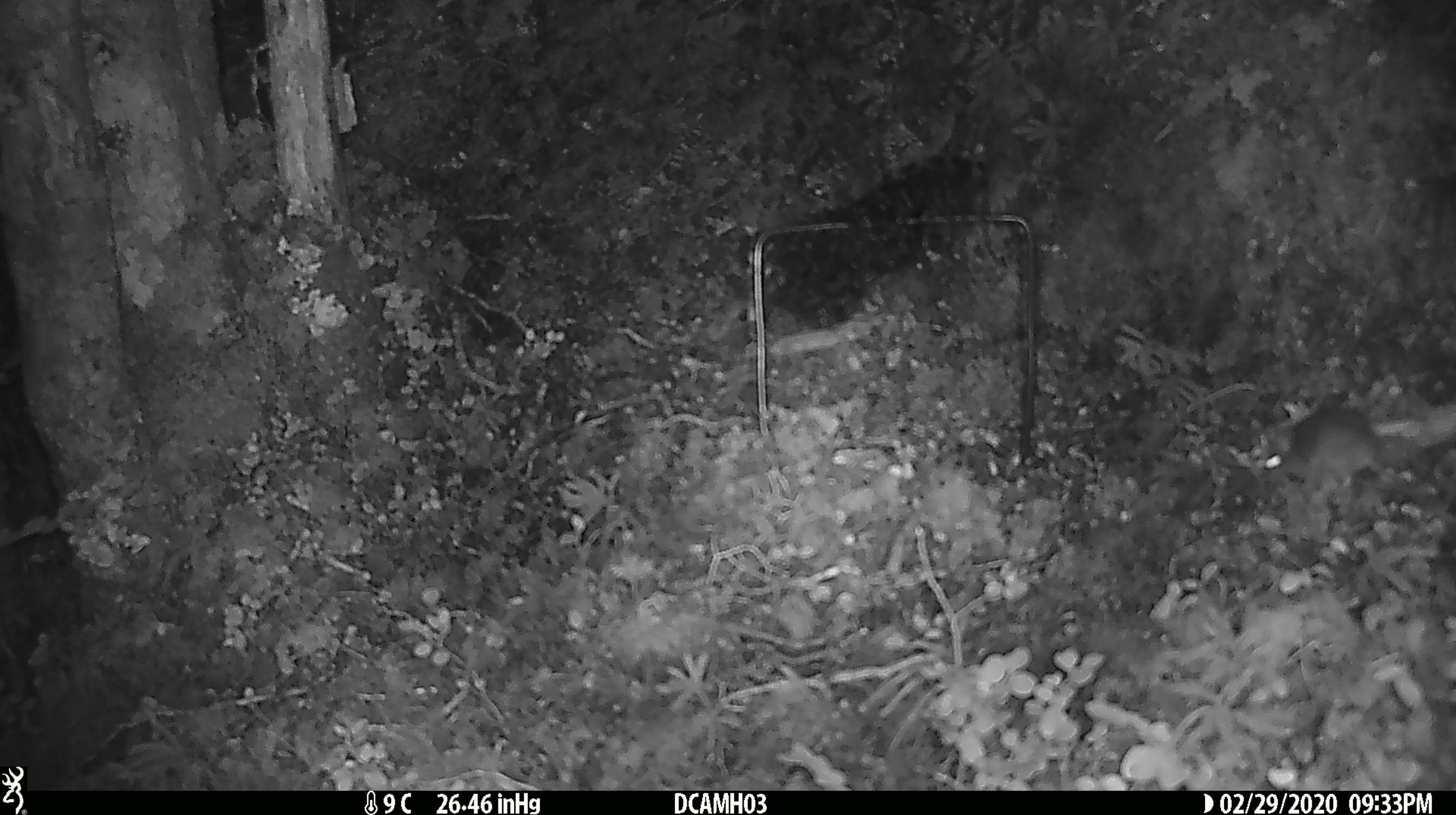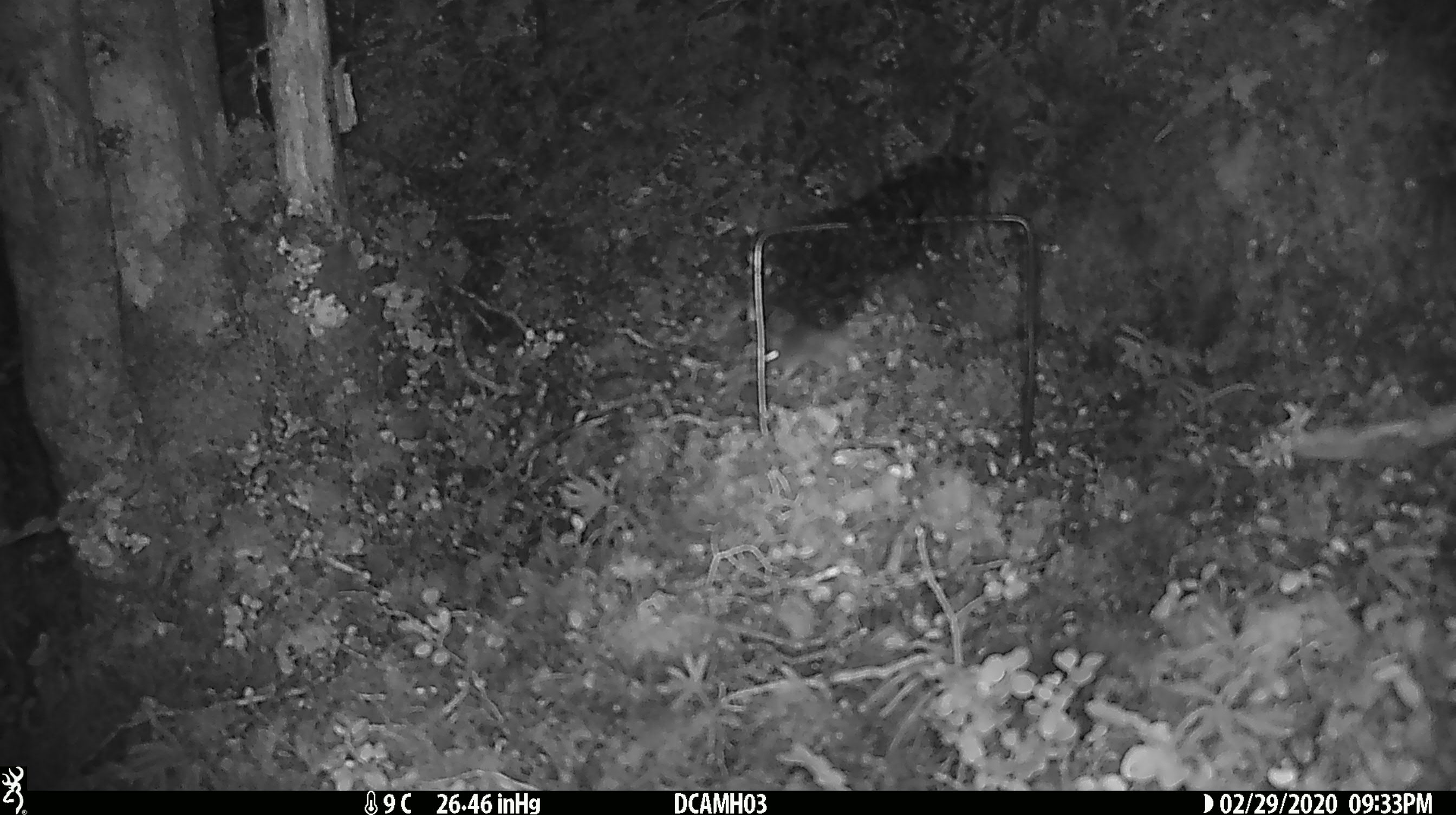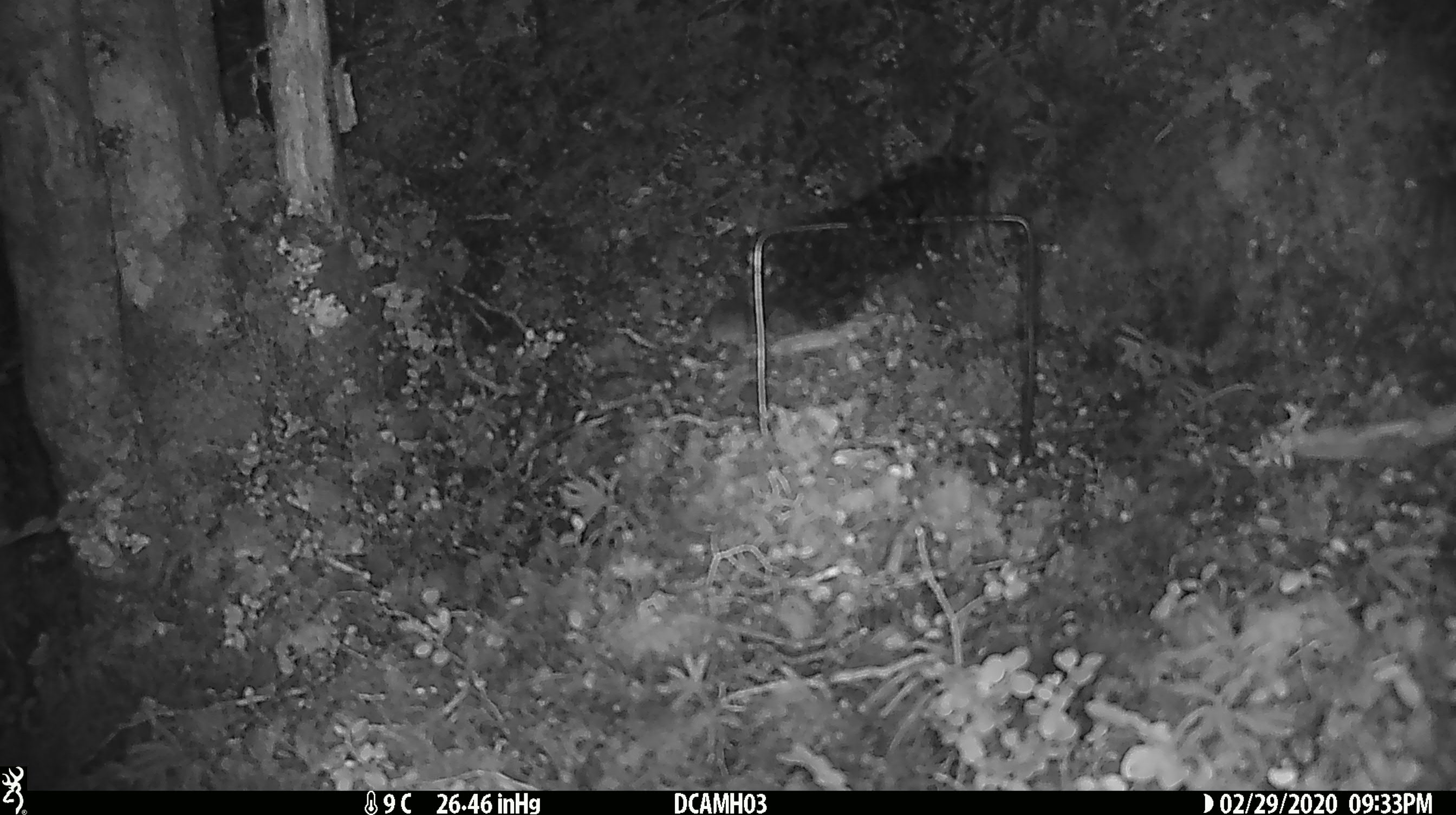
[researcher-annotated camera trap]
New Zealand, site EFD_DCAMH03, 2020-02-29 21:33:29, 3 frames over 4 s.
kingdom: Animalia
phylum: Chordata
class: Mammalia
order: Rodentia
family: Muridae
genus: Mus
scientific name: Mus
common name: mouse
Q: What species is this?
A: Mouse (Mus).